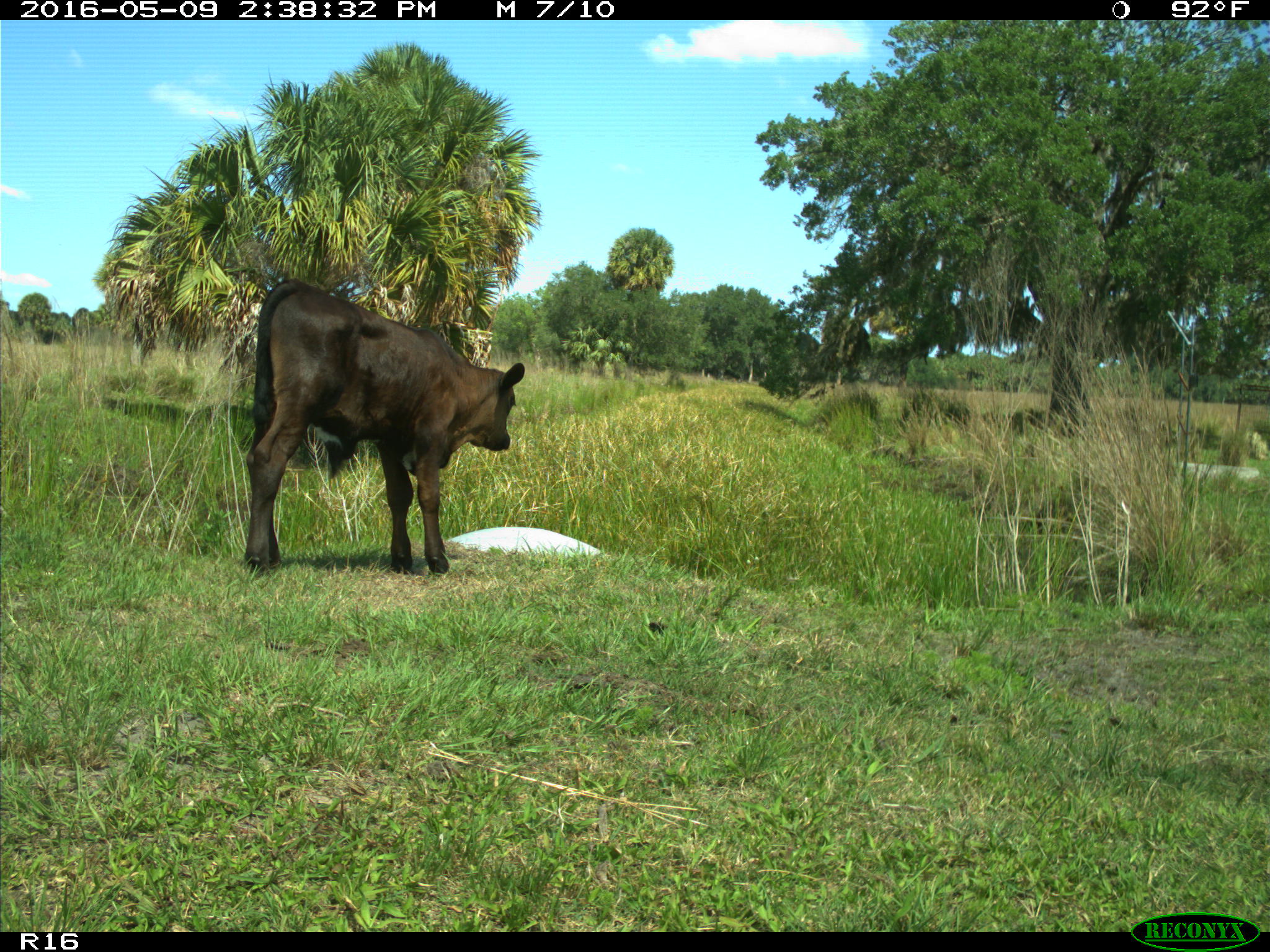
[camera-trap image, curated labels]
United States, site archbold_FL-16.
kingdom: Animalia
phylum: Chordata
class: Mammalia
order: Artiodactyla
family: Bovidae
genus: Bos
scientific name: Bos taurus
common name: domestic cow